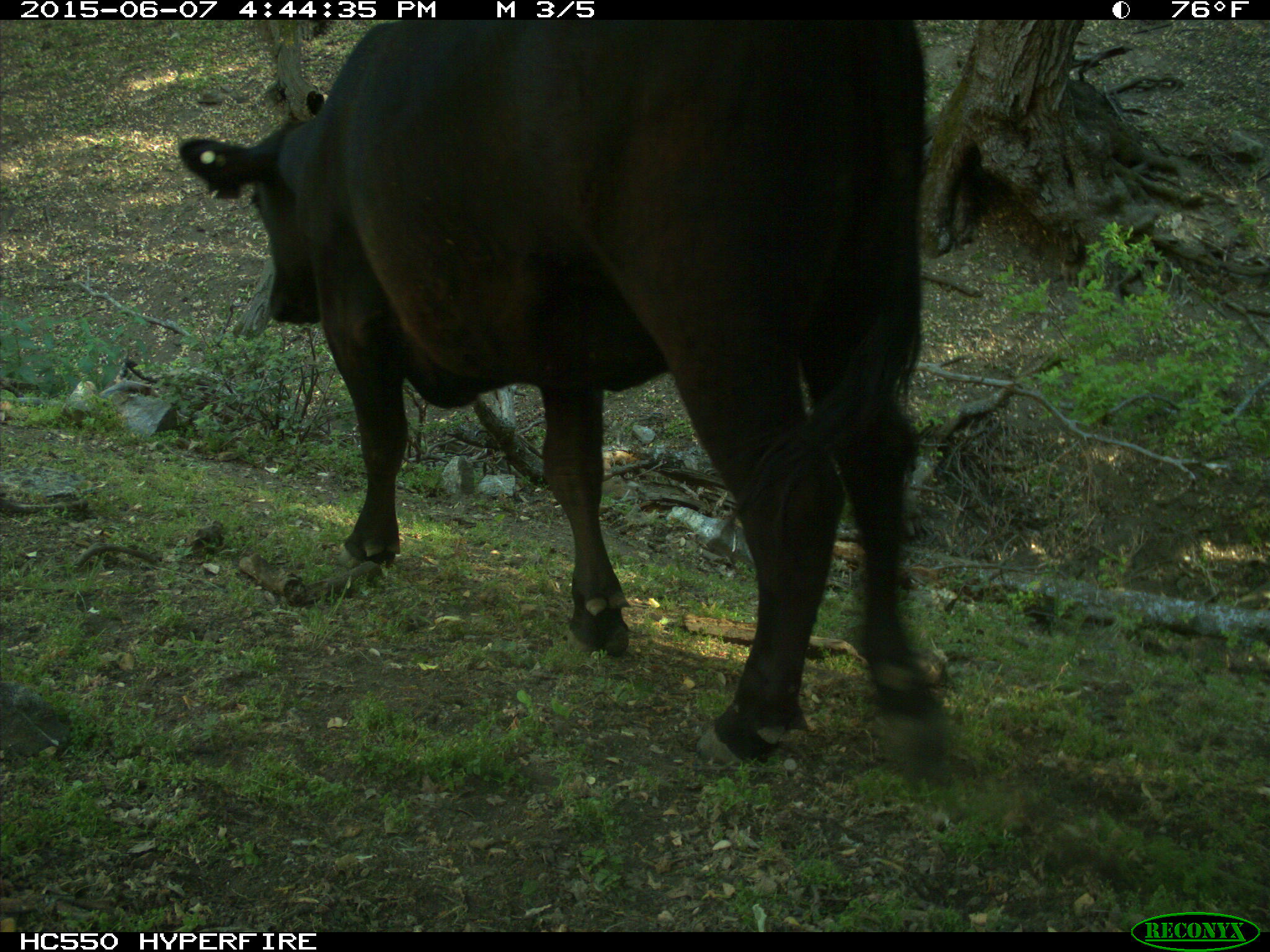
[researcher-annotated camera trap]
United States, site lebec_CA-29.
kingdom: Animalia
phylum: Chordata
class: Mammalia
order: Artiodactyla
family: Bovidae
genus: Bos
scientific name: Bos taurus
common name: domestic cow